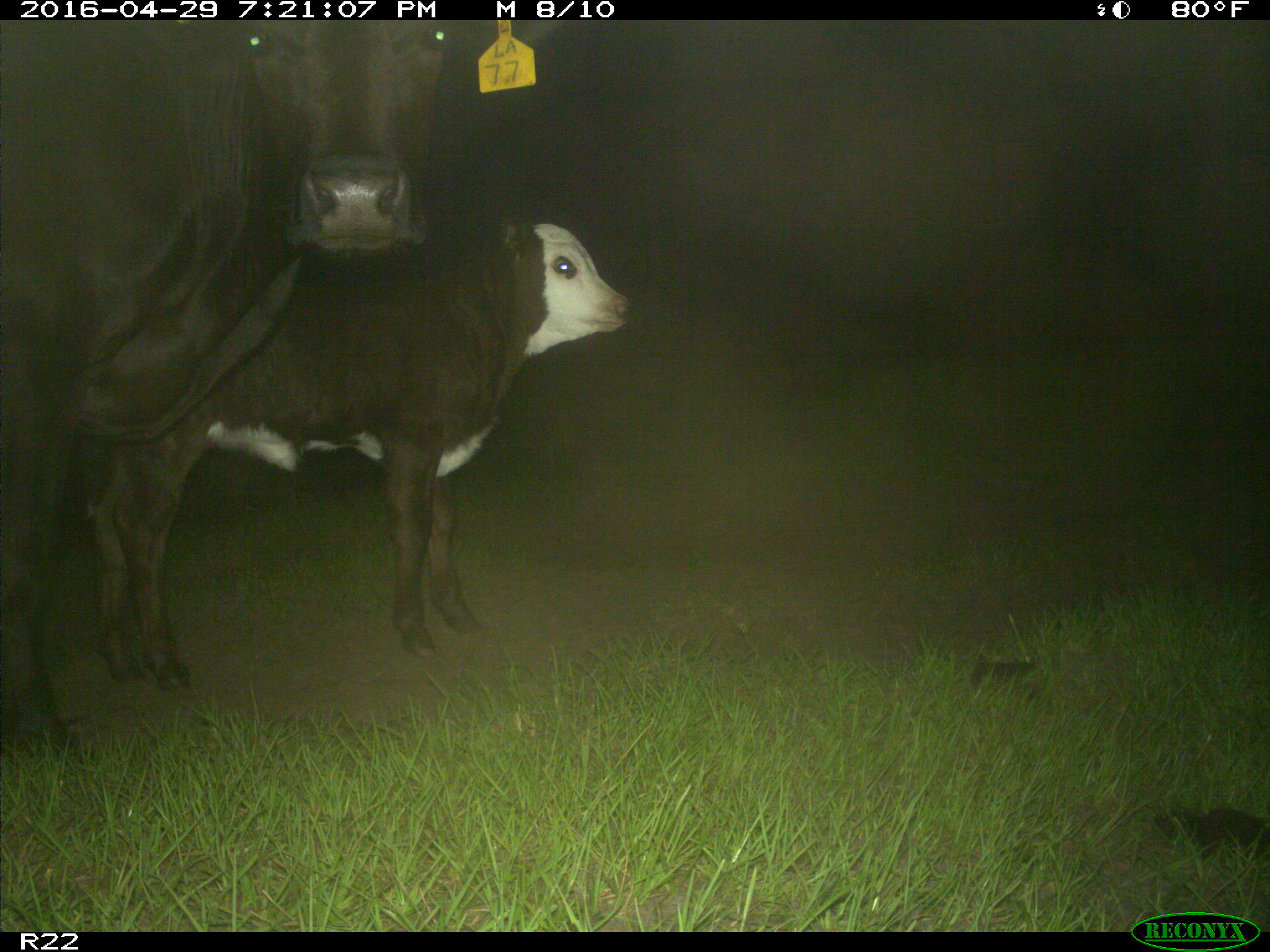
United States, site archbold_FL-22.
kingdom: Animalia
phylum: Chordata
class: Mammalia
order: Artiodactyla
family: Bovidae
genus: Bos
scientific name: Bos taurus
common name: domestic cow